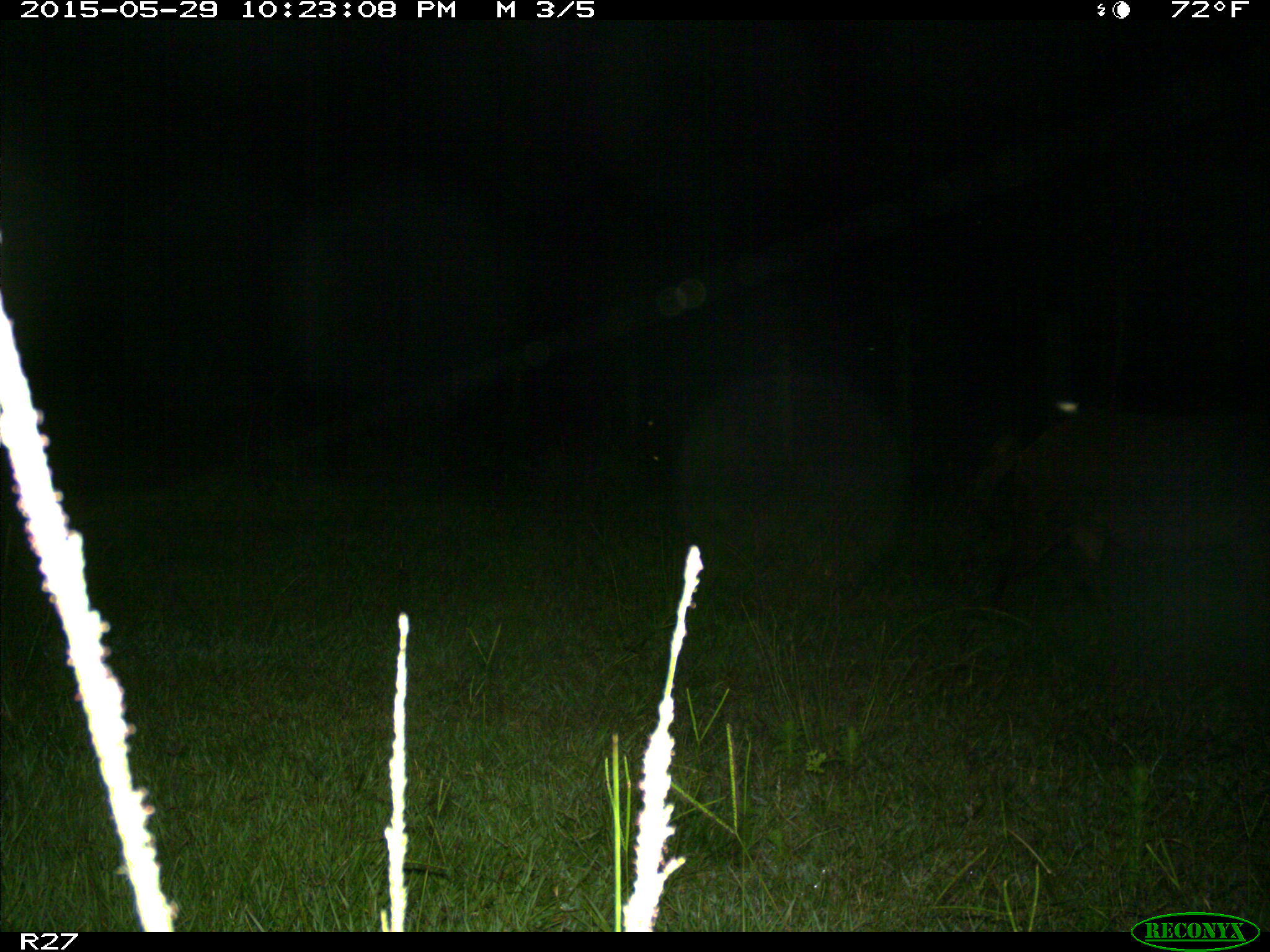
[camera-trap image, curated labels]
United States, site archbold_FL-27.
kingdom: Animalia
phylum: Chordata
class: Mammalia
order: Artiodactyla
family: Suidae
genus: Sus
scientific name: Sus scrofa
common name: wild boar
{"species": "Sus scrofa (wild boar)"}